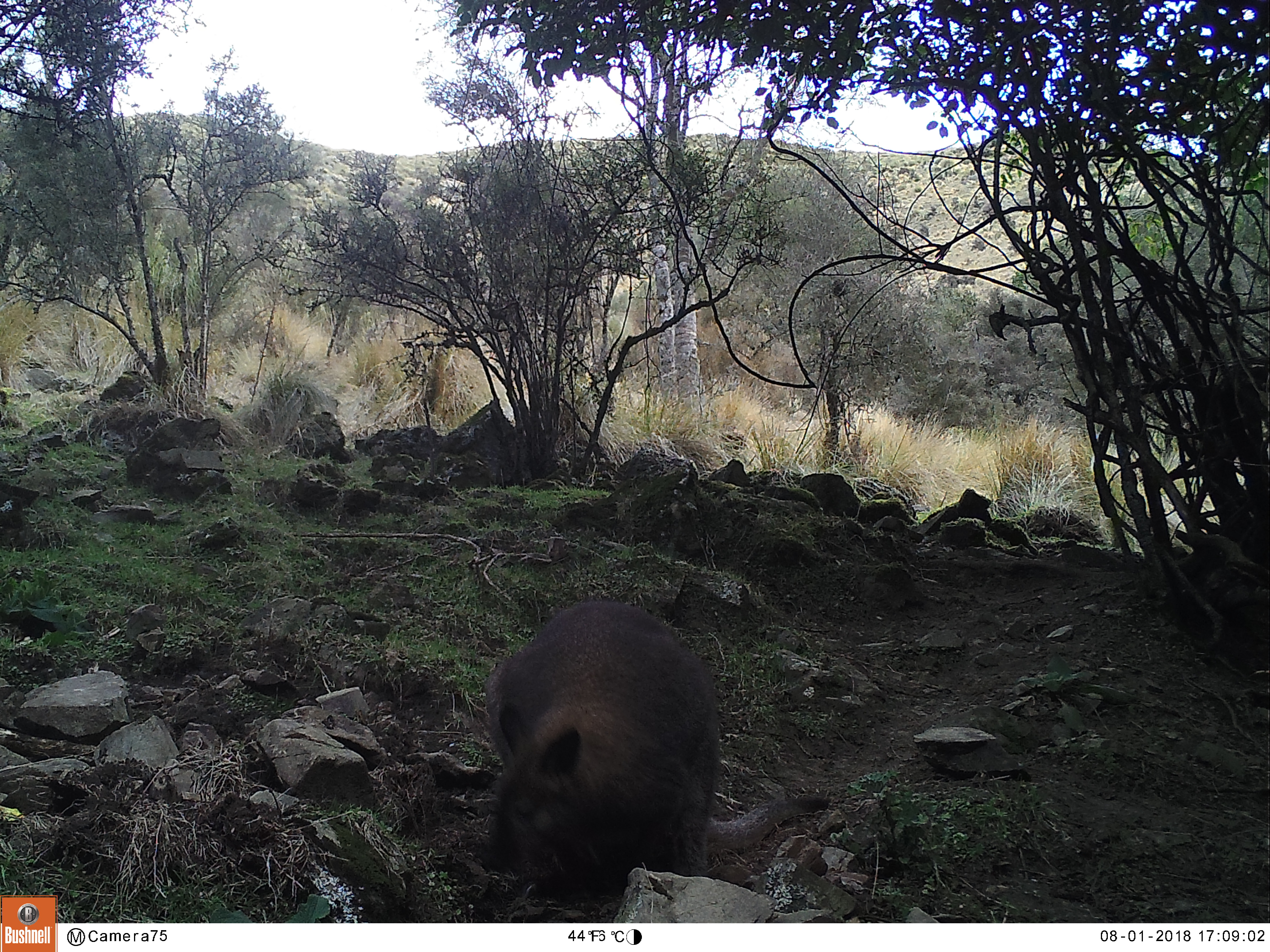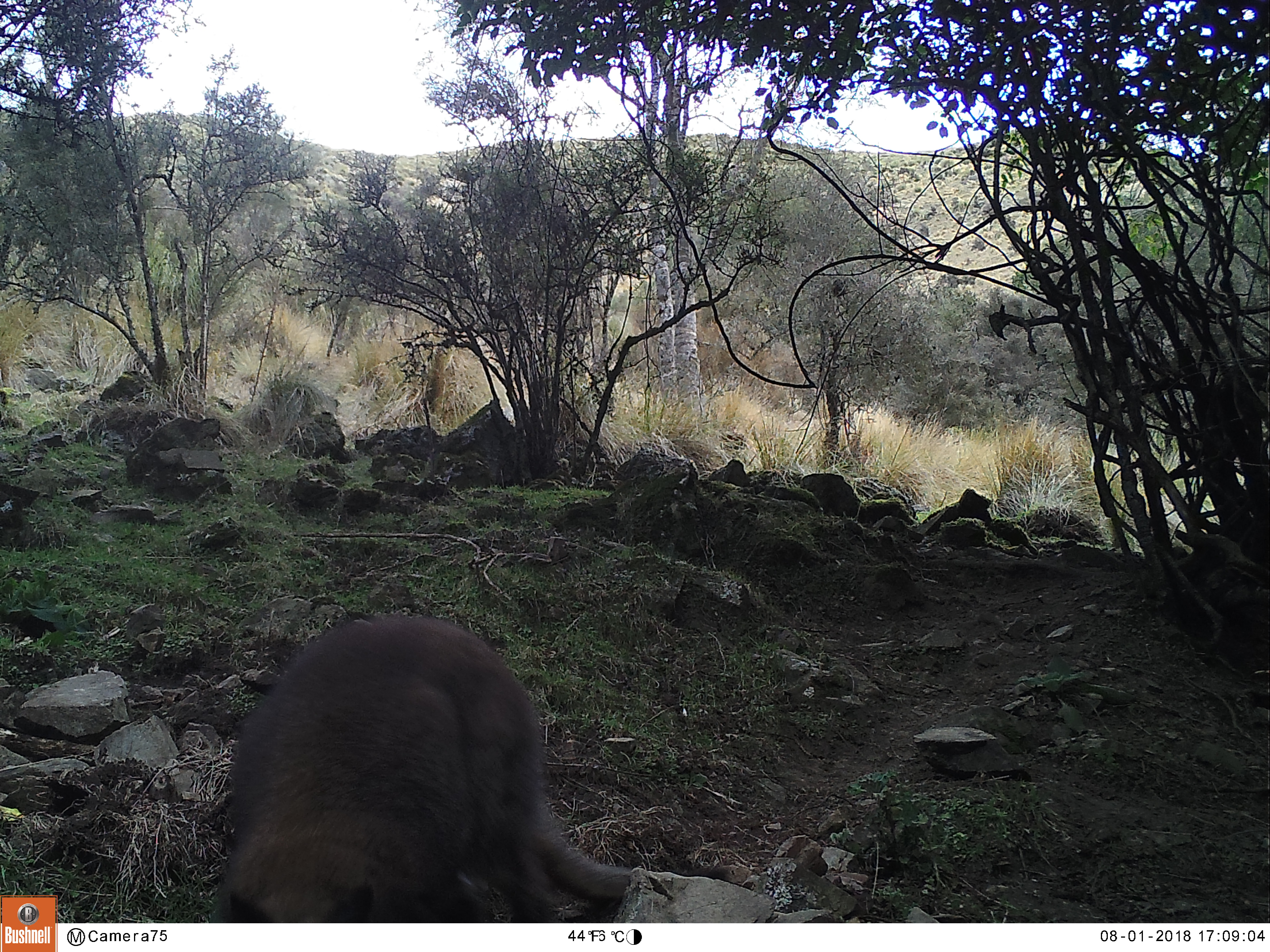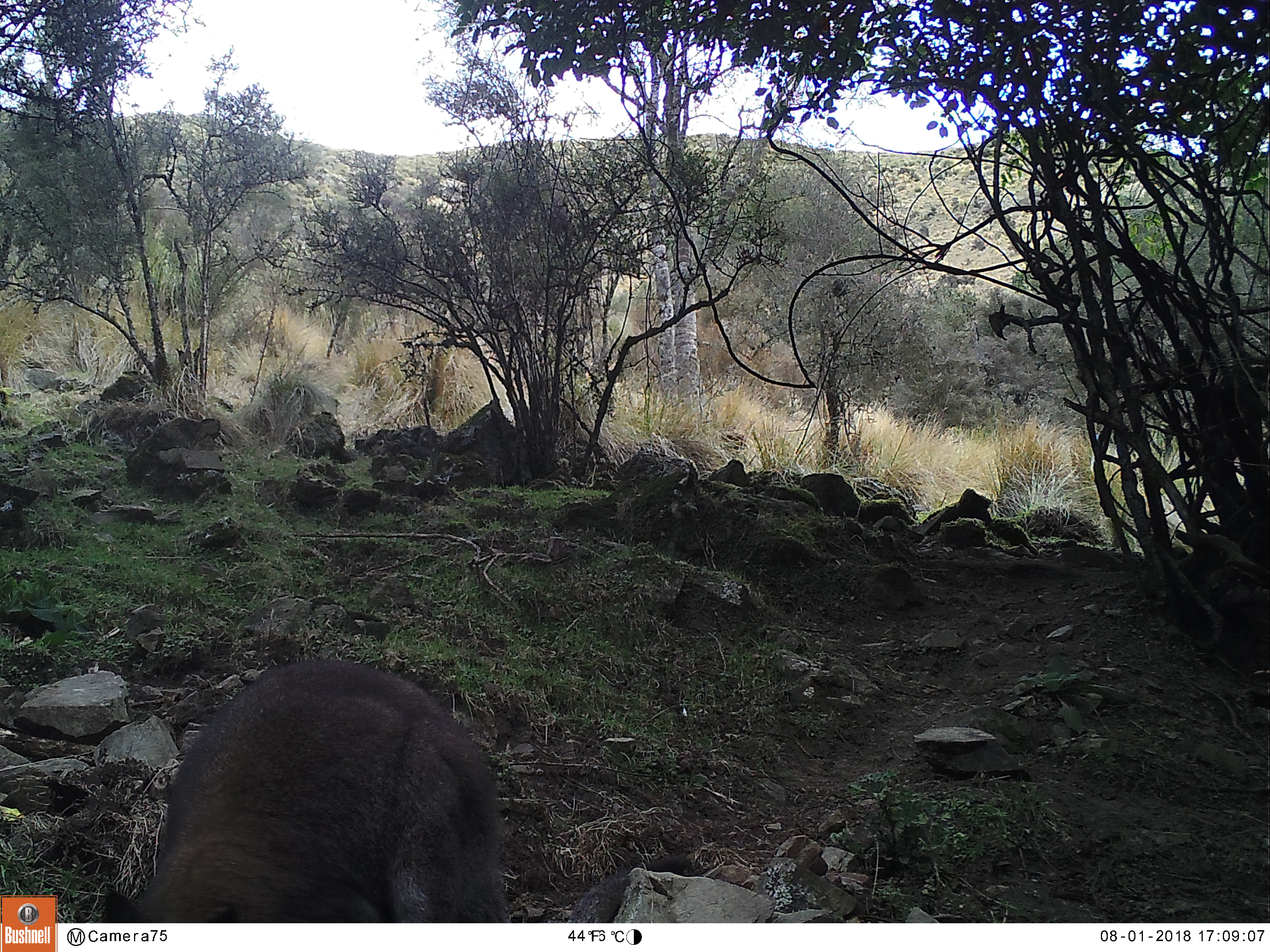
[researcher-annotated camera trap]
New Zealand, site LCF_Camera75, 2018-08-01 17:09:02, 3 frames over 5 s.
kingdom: Animalia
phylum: Chordata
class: Mammalia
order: Diprotodontia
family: Macropodidae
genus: Notamacropus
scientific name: Notamacropus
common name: wallaby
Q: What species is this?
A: Wallaby (Notamacropus).